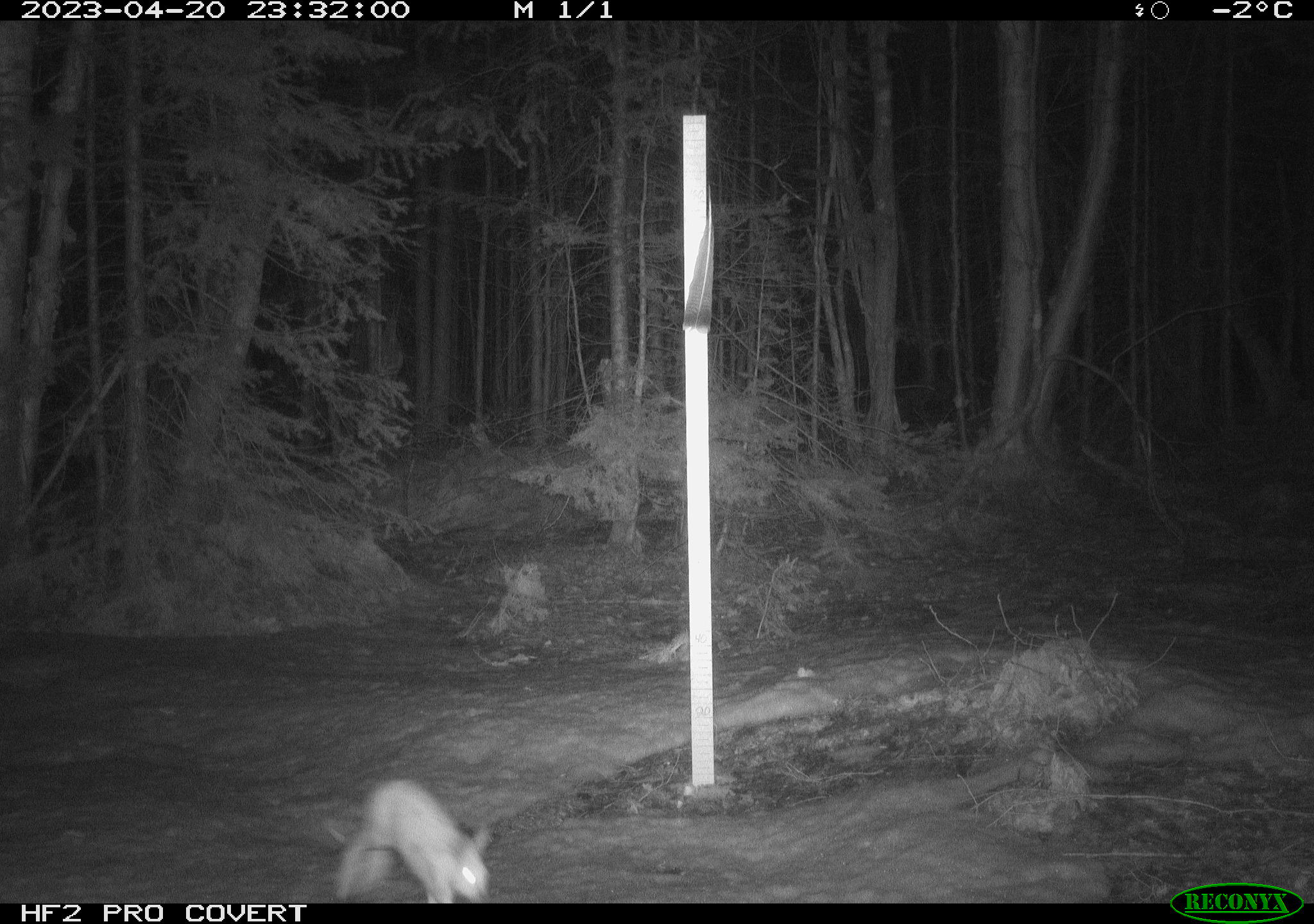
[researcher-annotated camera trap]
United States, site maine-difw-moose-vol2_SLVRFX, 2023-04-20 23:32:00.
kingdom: Animalia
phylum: Chordata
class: Mammalia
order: Lagomorpha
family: Leporidae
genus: Lepus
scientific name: Lepus americanus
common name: snowshoe hare